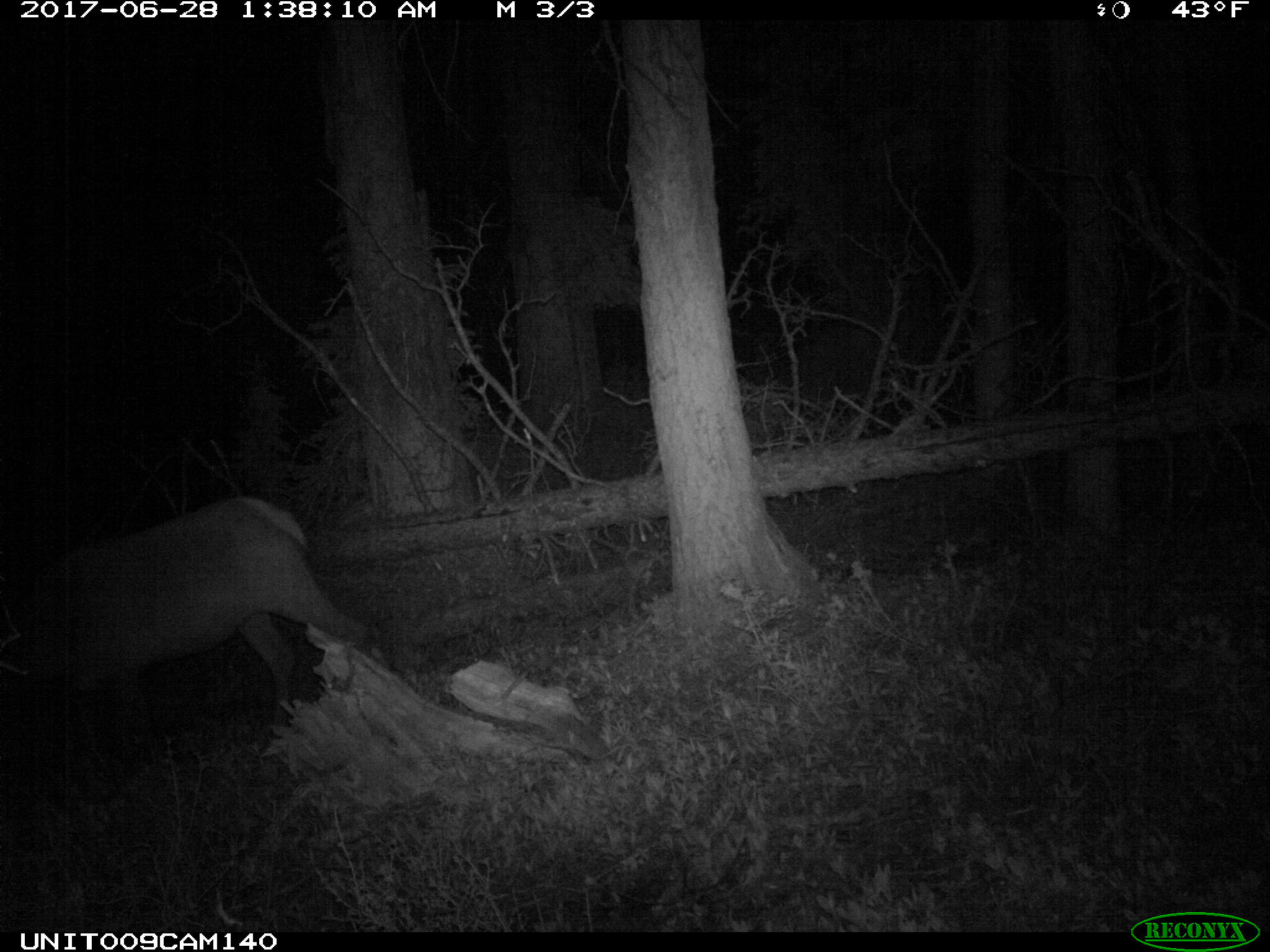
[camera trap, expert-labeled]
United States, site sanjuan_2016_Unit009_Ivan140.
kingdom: Animalia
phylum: Chordata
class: Mammalia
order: Artiodactyla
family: Cervidae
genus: Cervus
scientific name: Cervus elaphus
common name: red deer